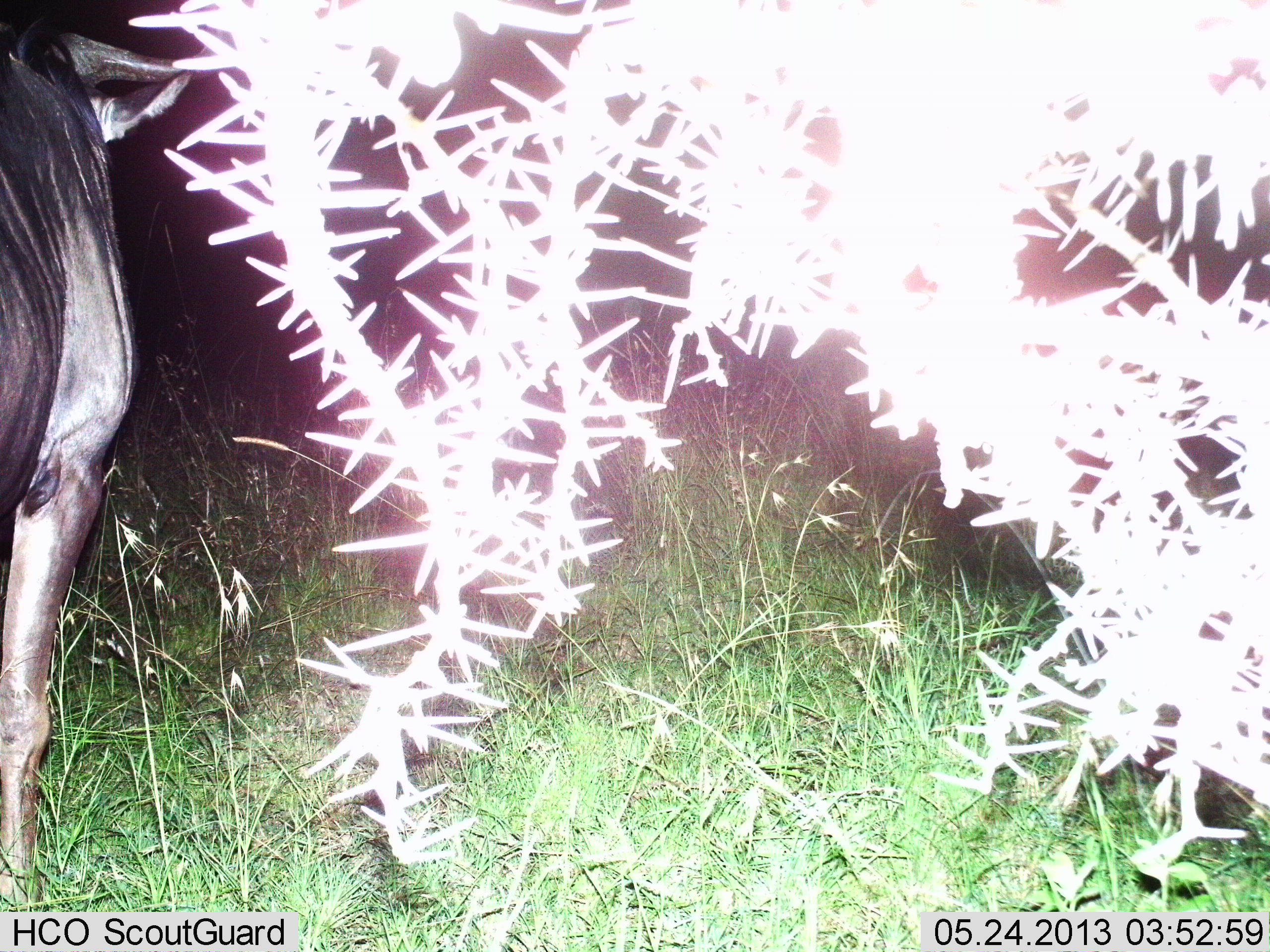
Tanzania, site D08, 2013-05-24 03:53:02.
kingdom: Animalia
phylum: Chordata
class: Mammalia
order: Artiodactyla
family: Bovidae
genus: Connochaetes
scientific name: Connochaetes taurinus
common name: blue wildebeest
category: wildebeest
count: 1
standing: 82%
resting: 3%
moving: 15%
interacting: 0%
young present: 0%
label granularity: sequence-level